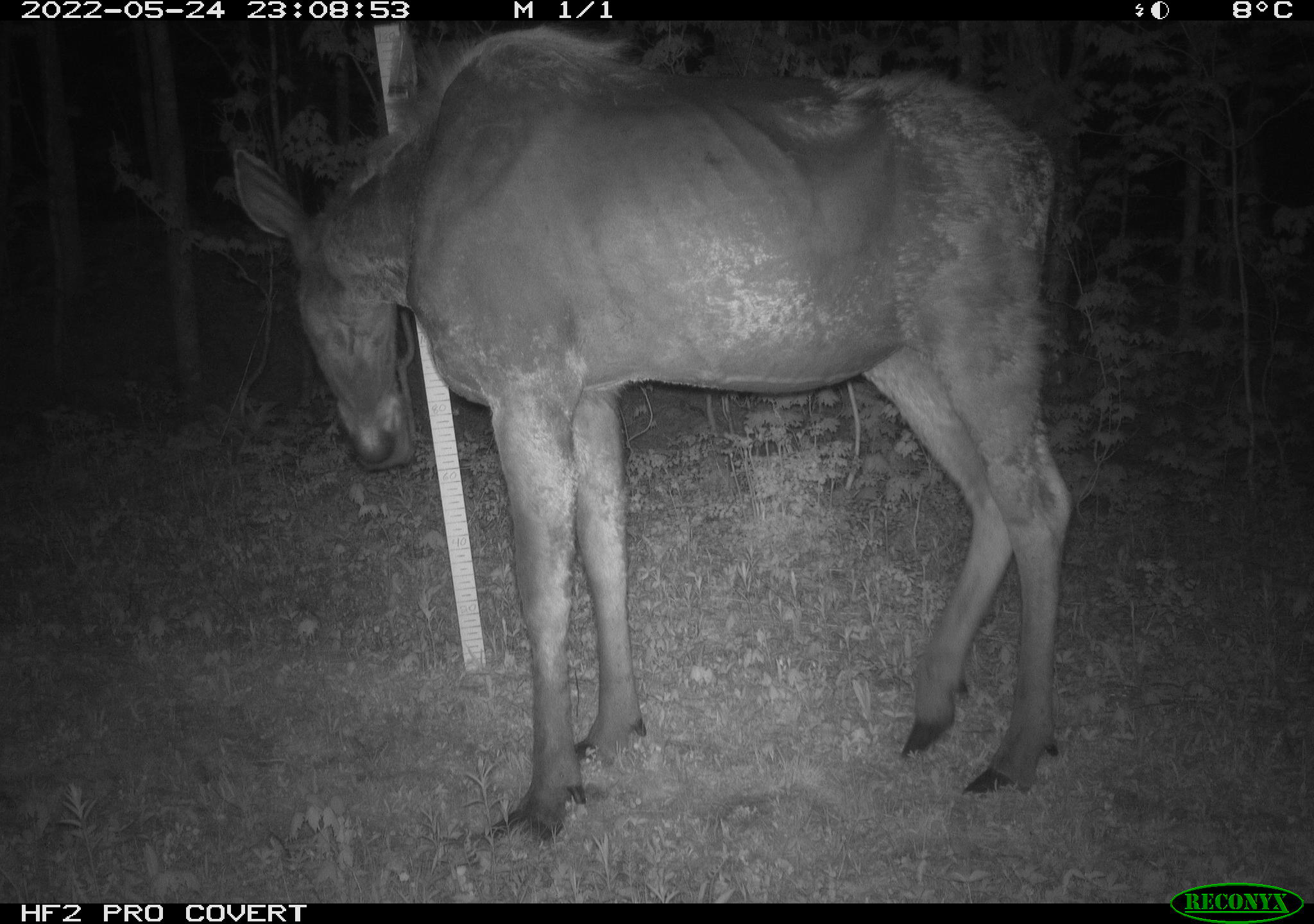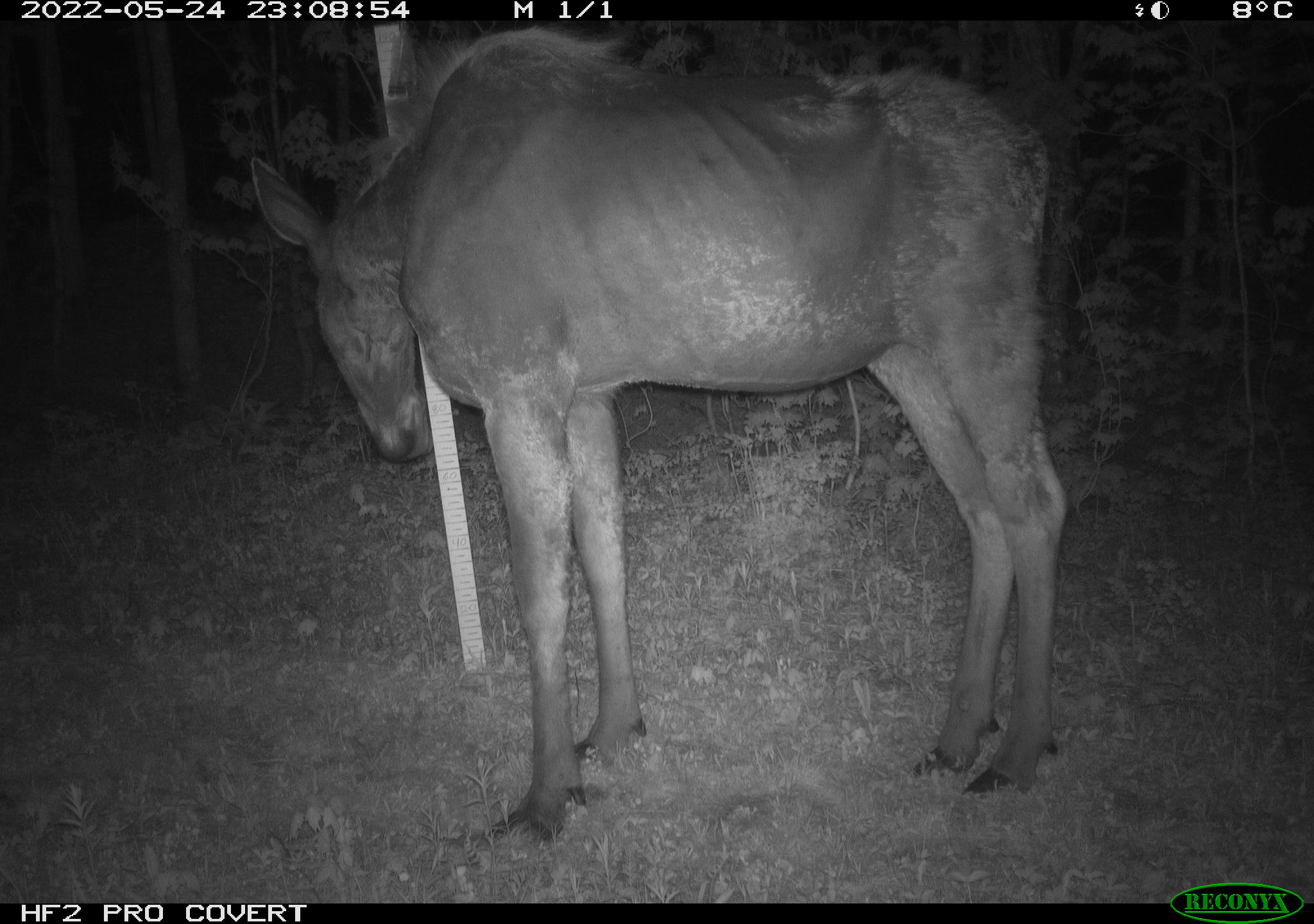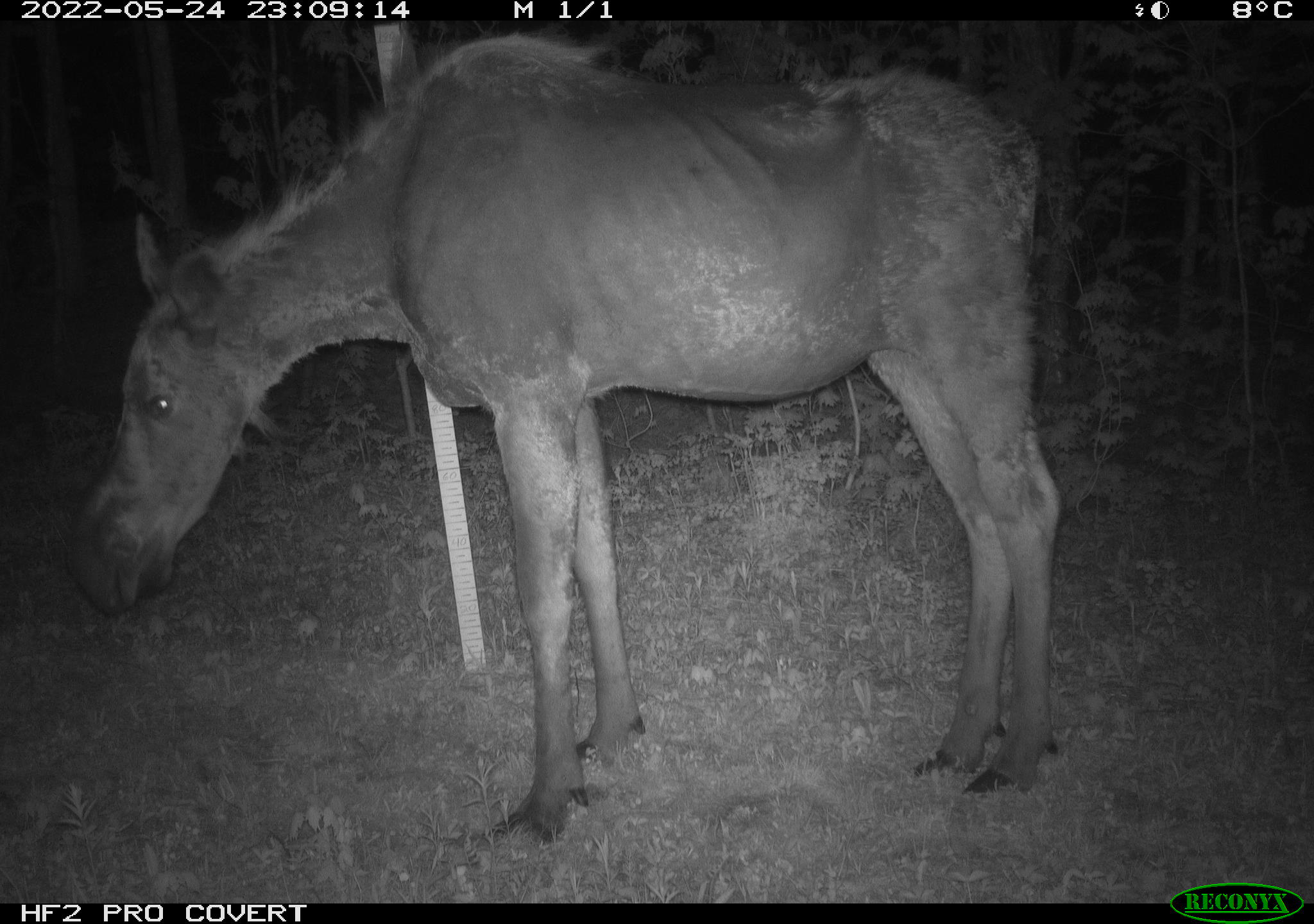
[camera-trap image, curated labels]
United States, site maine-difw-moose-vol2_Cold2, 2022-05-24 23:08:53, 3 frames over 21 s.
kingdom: Animalia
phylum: Chordata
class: Mammalia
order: Artiodactyla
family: Cervidae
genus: Alces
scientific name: Alces alces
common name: moose